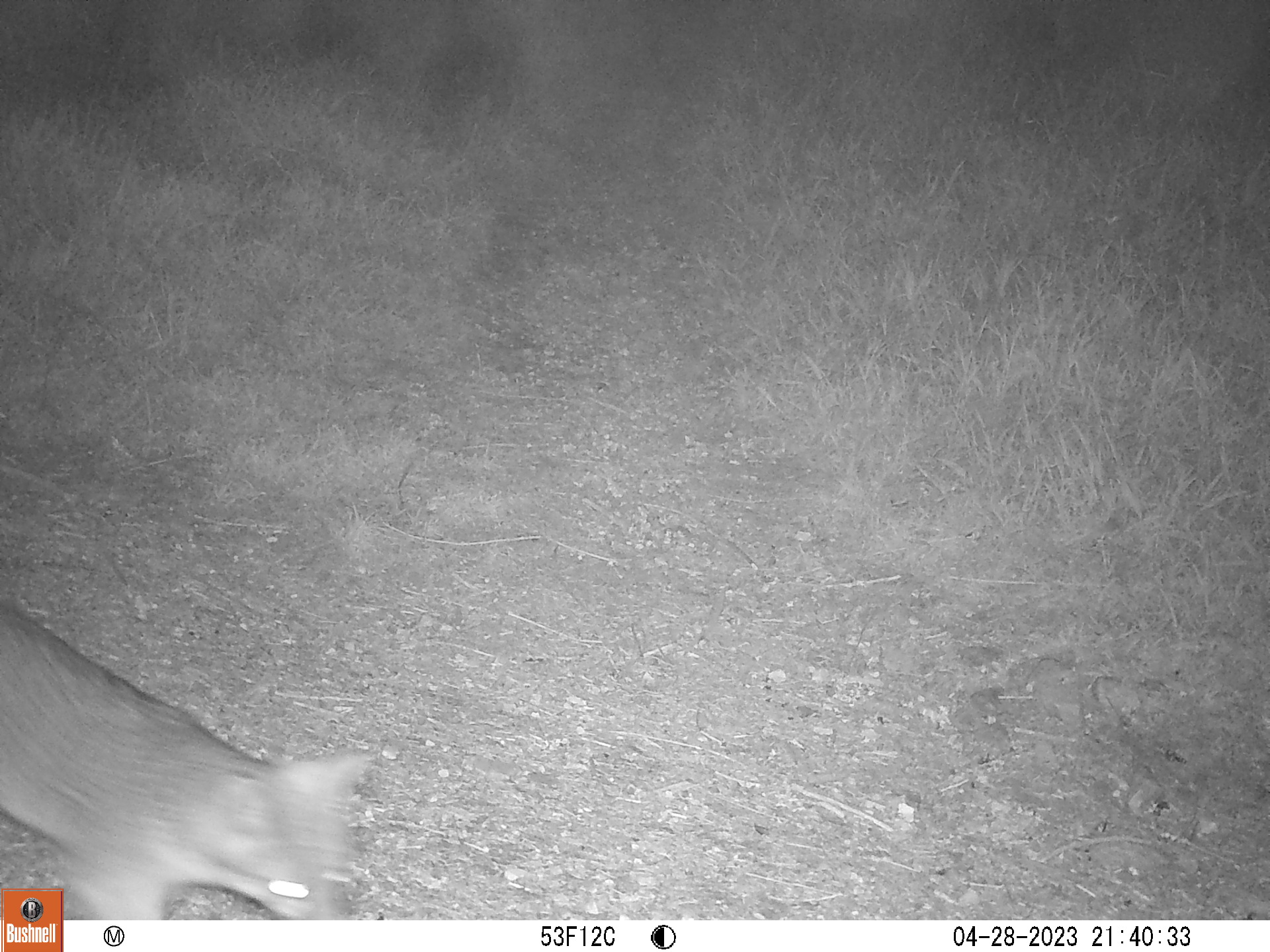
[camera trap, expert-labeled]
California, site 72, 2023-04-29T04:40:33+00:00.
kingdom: Animalia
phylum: Chordata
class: Mammalia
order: Carnivora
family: Canidae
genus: Urocyon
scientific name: Urocyon cinereoargenteus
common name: gray fox